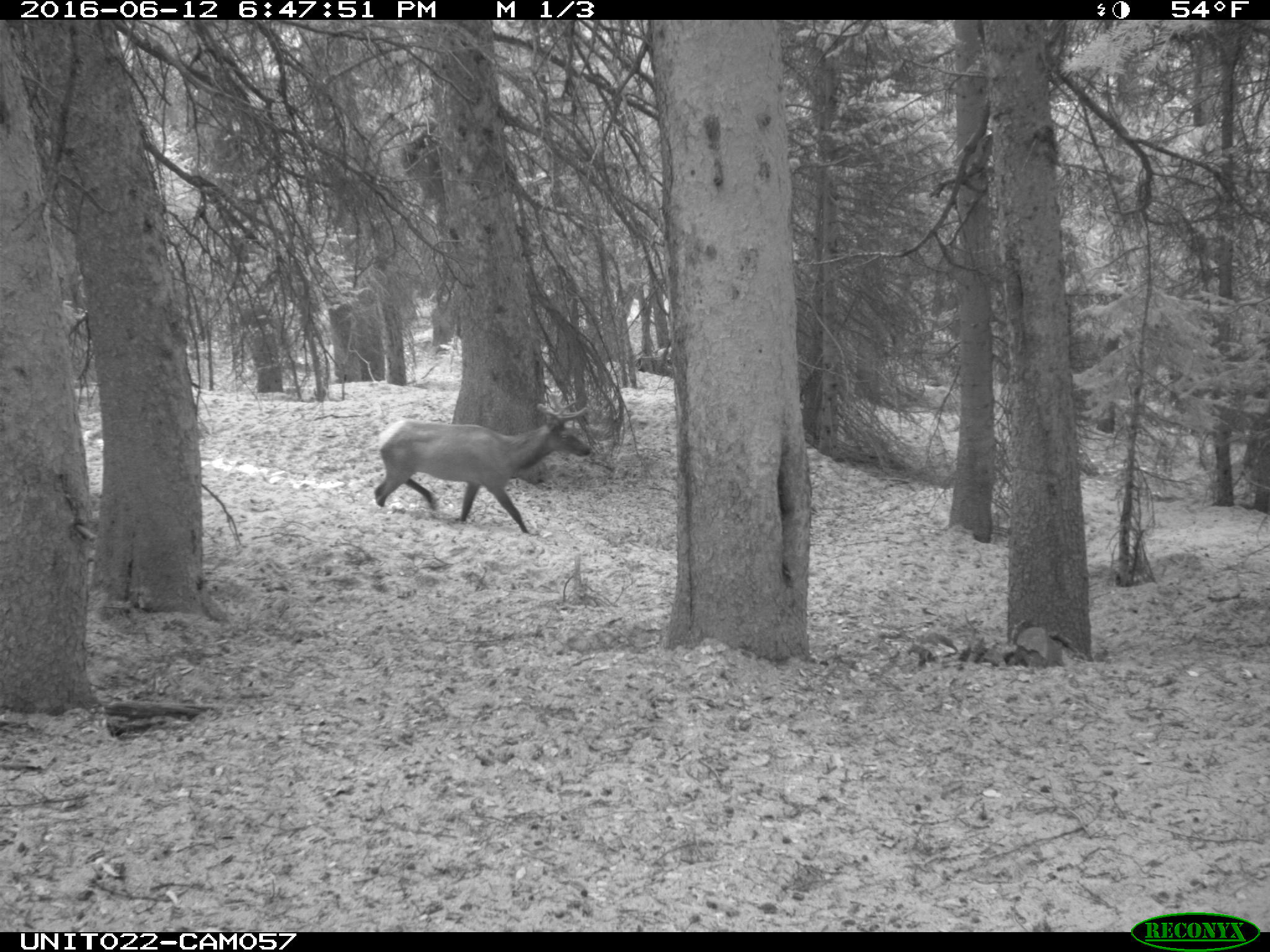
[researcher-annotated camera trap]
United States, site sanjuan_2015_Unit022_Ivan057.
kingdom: Animalia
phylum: Chordata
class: Mammalia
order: Artiodactyla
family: Cervidae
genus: Cervus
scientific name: Cervus elaphus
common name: red deer